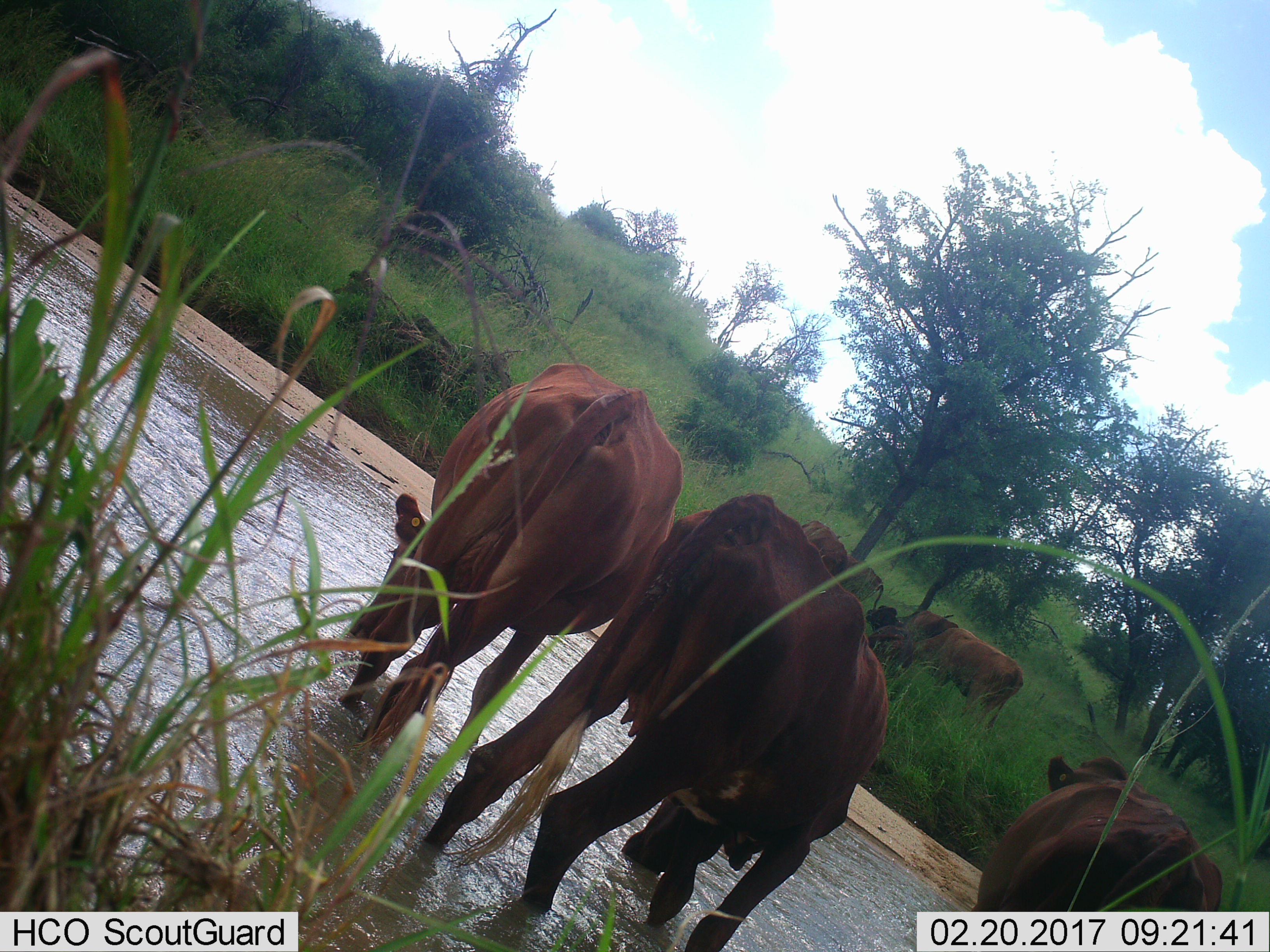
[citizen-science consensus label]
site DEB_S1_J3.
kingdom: Animalia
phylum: Chordata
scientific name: Vertebrata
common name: domestic animal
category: domesticanimal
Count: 7.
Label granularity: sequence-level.